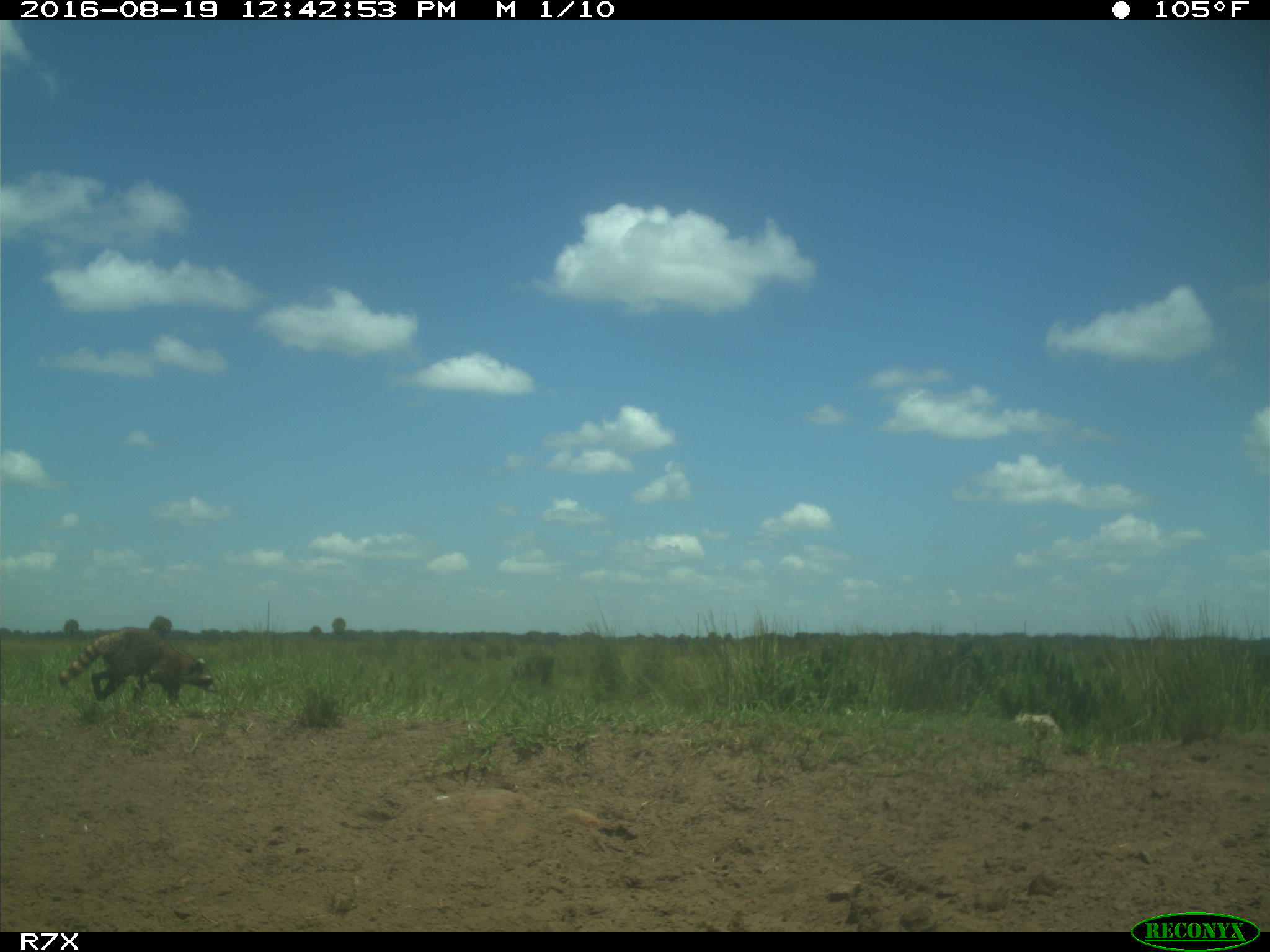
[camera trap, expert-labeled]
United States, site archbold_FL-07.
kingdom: Animalia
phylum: Chordata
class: Mammalia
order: Carnivora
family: Procyonidae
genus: Procyon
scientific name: Procyon lotor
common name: common raccoon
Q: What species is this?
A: Procyon lotor (common raccoon).